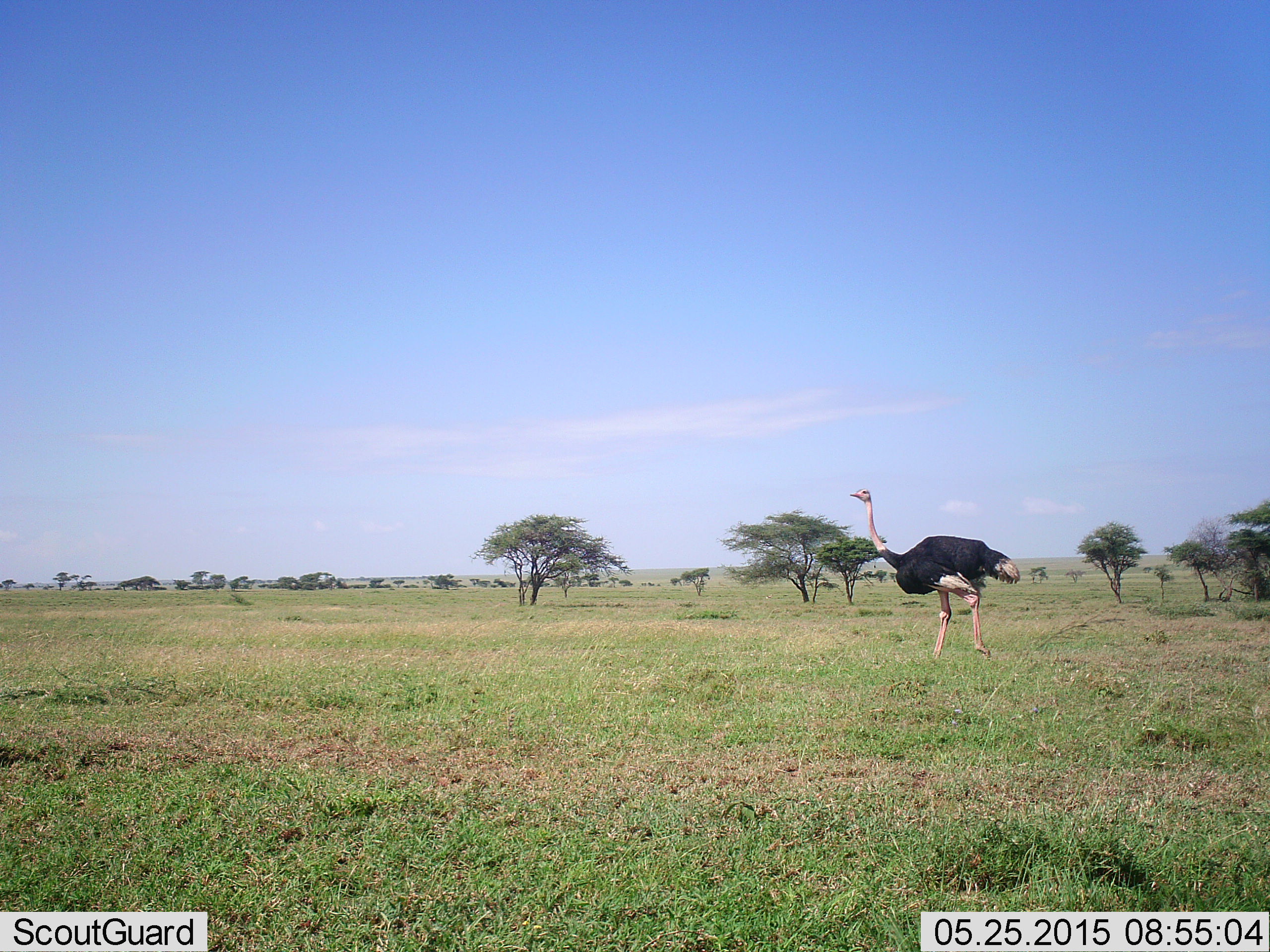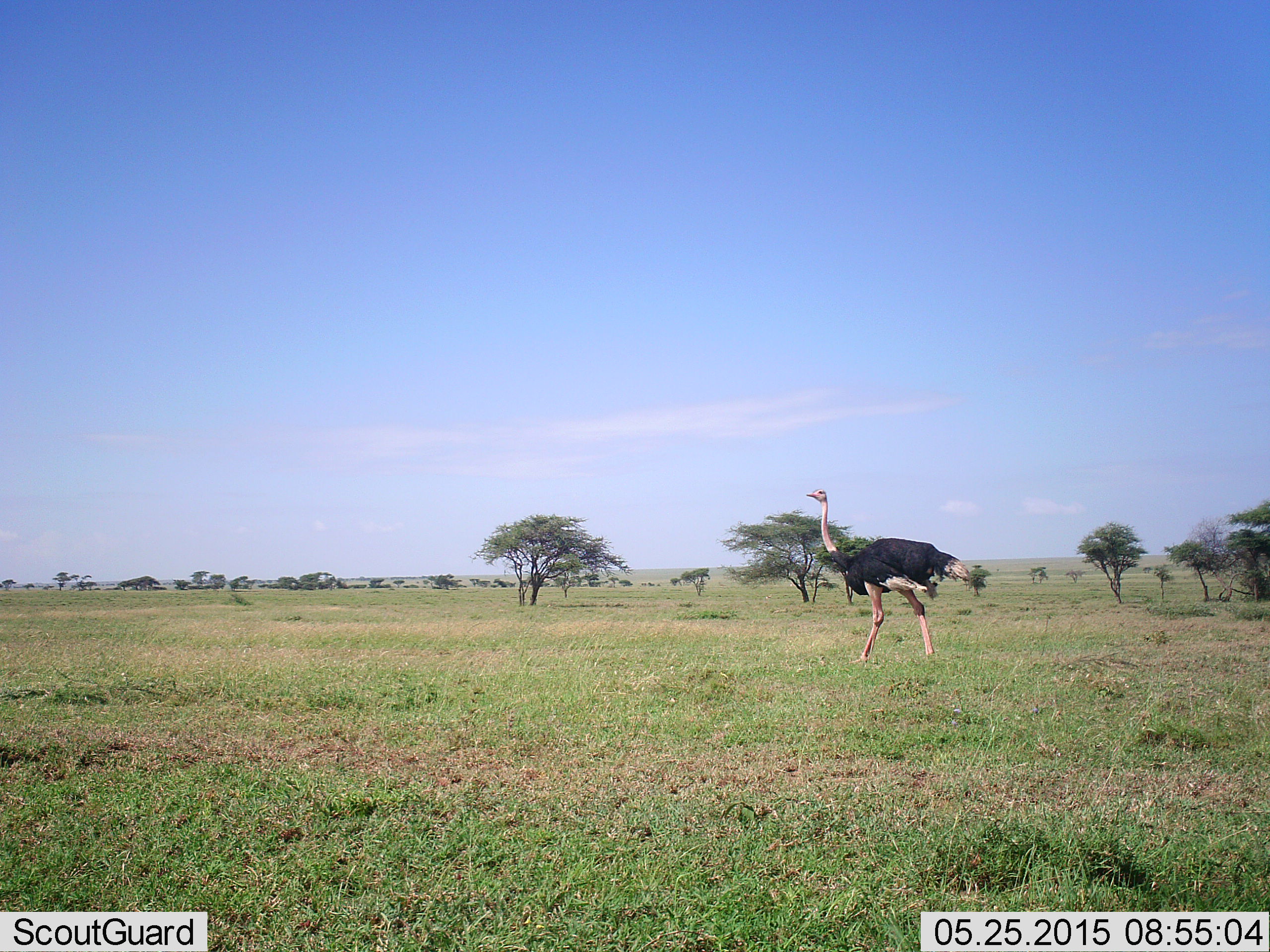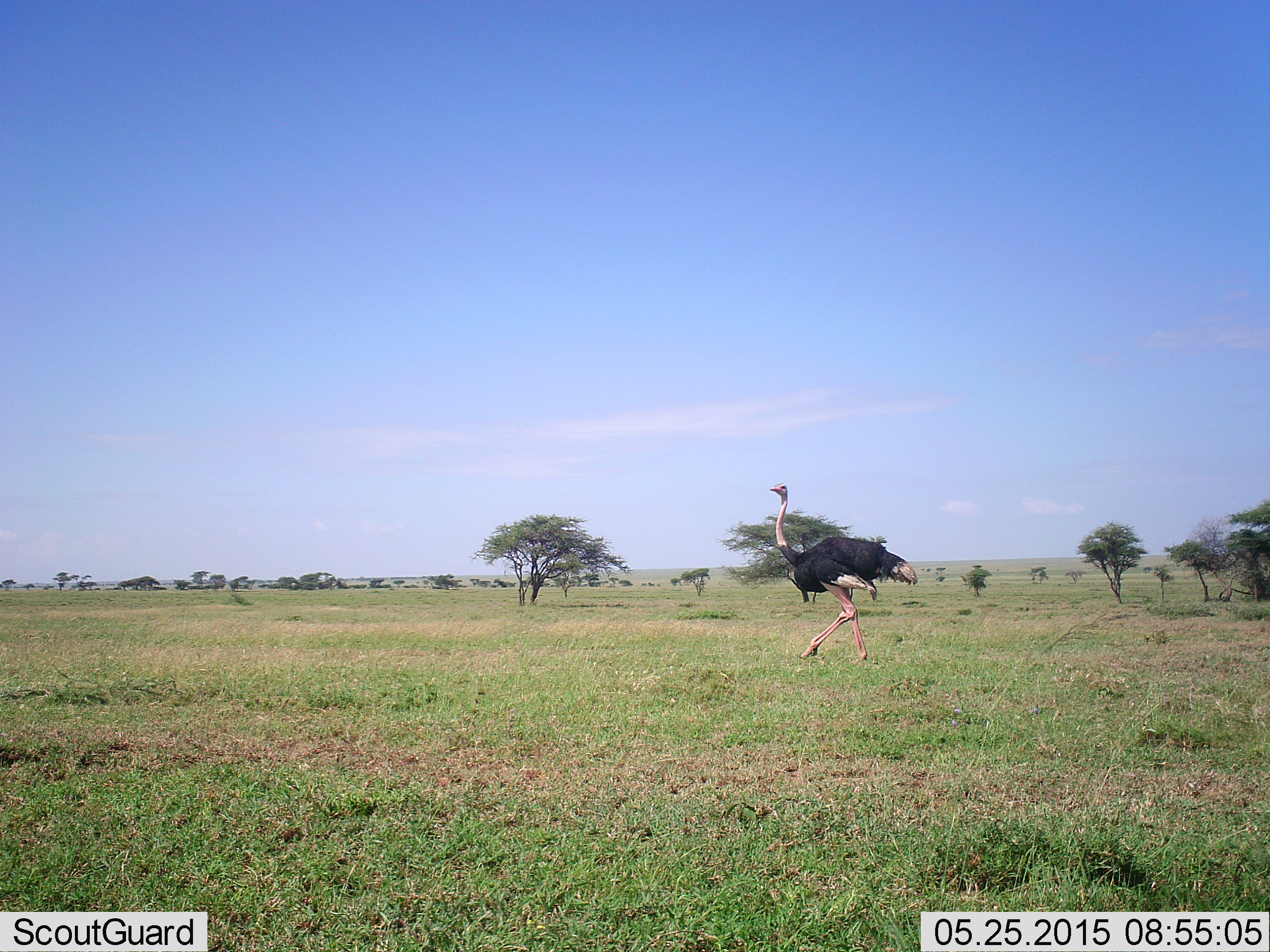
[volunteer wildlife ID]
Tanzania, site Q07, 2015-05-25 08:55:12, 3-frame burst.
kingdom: Animalia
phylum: Chordata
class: Aves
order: Struthioniformes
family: Struthionidae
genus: Struthio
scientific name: Struthio camelus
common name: ostrich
Ostrich (Struthio camelus), count 1. Behavior (volunteer vote fractions): standing 10%, resting 0%, moving 90%, interacting 0%. Young present (vote fraction): 0%. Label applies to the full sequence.